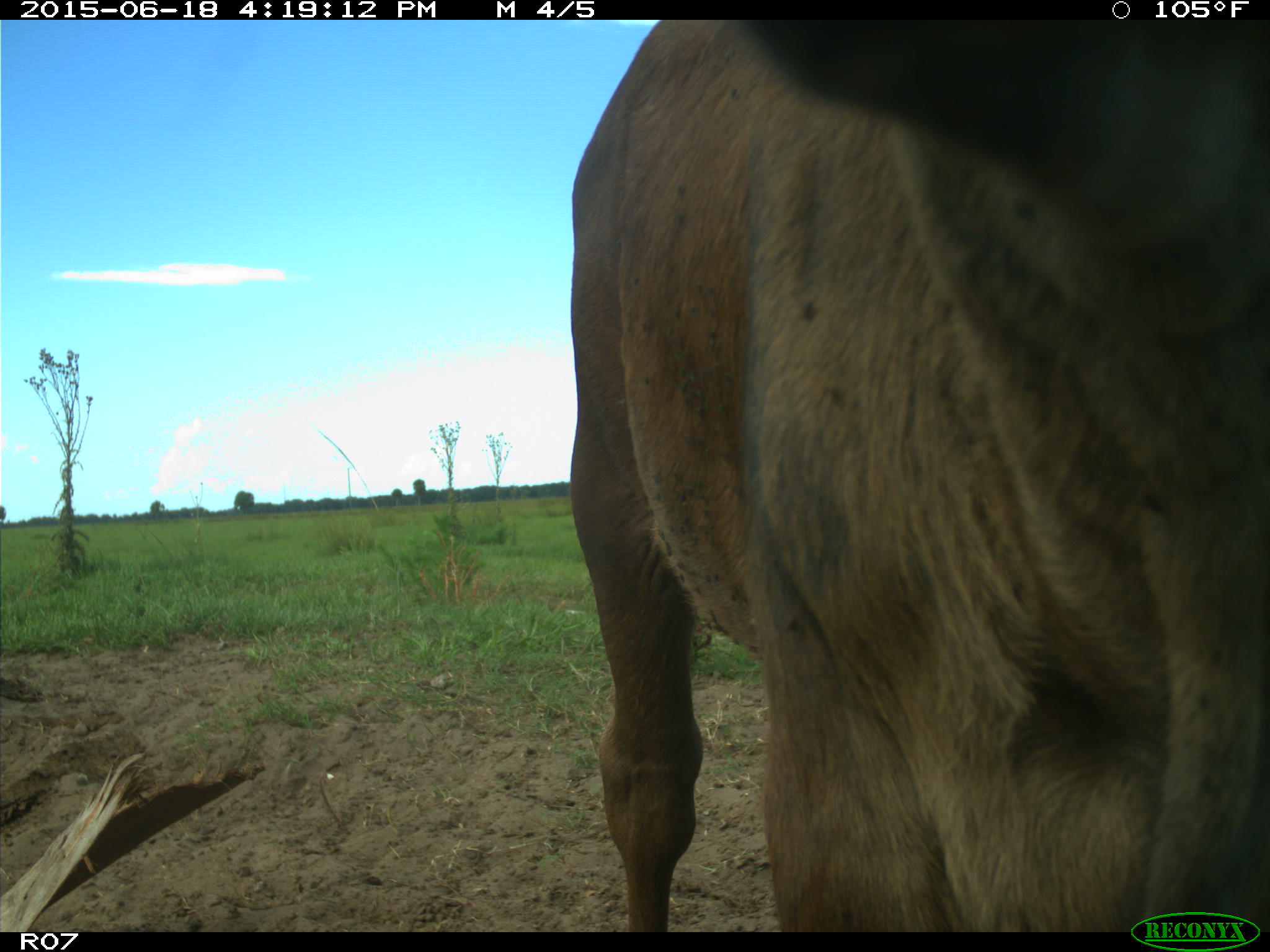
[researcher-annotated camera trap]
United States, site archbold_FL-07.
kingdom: Animalia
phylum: Chordata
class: Mammalia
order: Artiodactyla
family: Bovidae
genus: Bos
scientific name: Bos taurus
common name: domestic cow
Bos taurus (domestic cow).